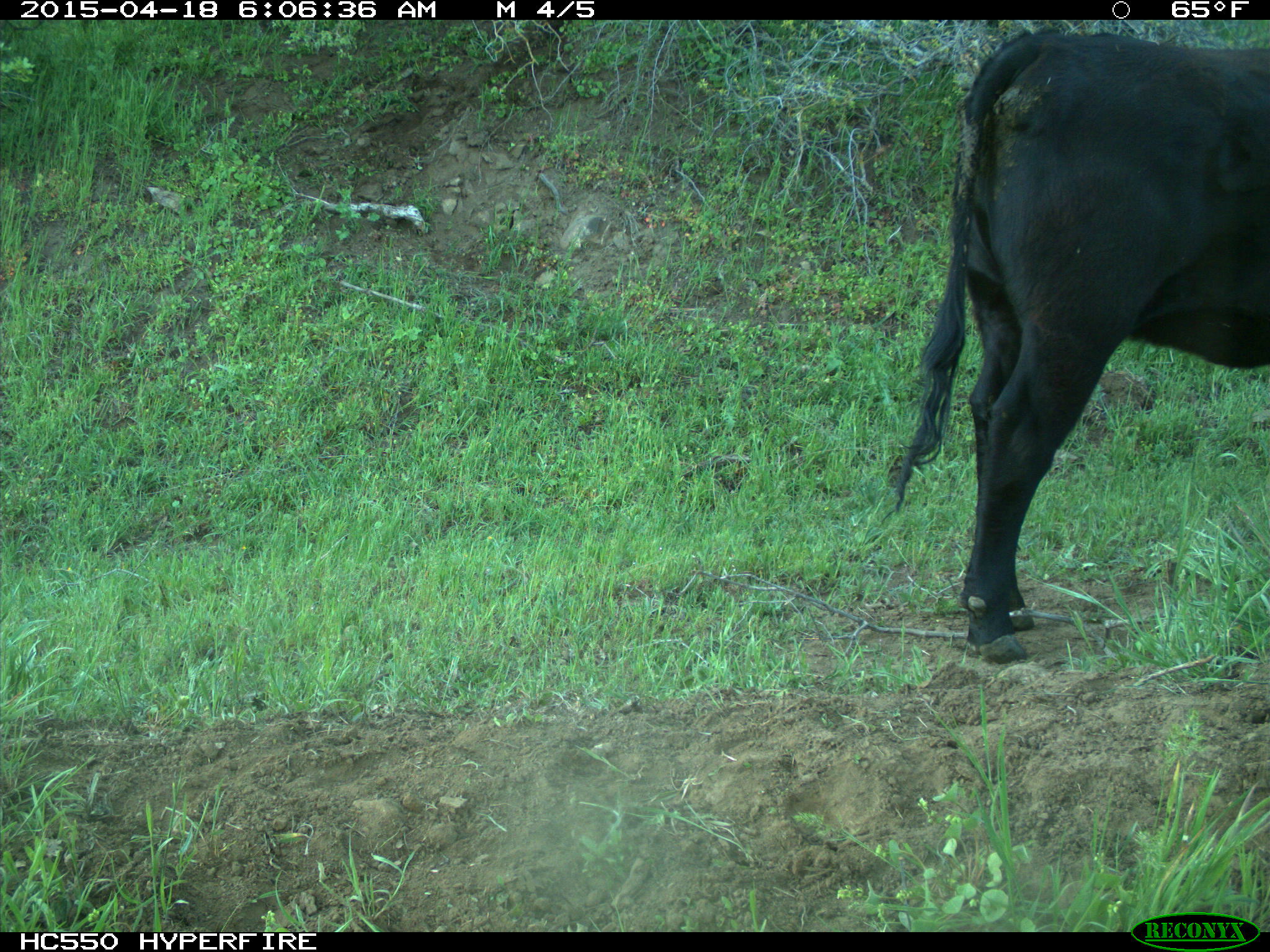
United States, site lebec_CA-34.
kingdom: Animalia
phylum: Chordata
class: Mammalia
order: Artiodactyla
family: Bovidae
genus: Bos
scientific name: Bos taurus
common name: domestic cow